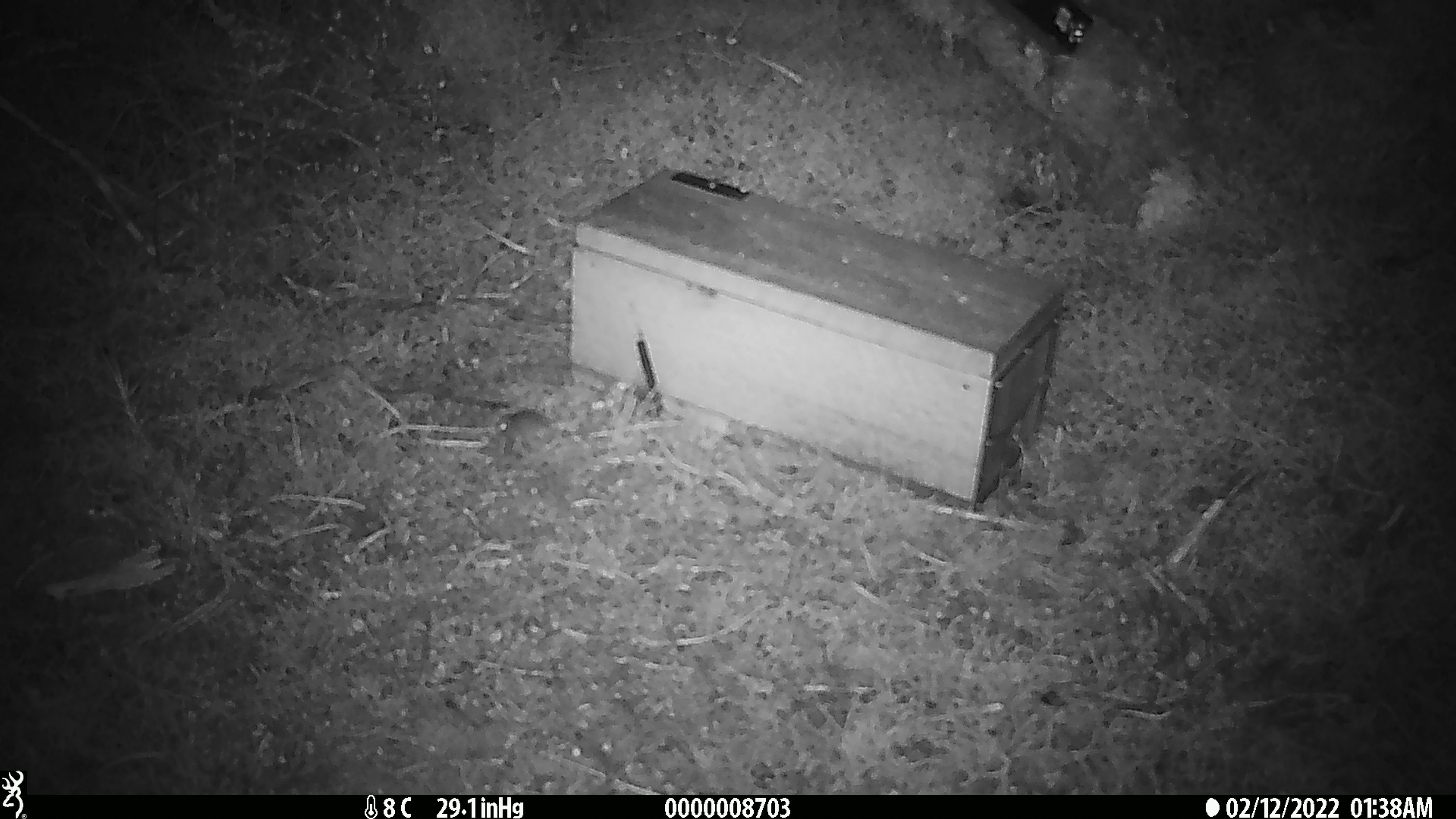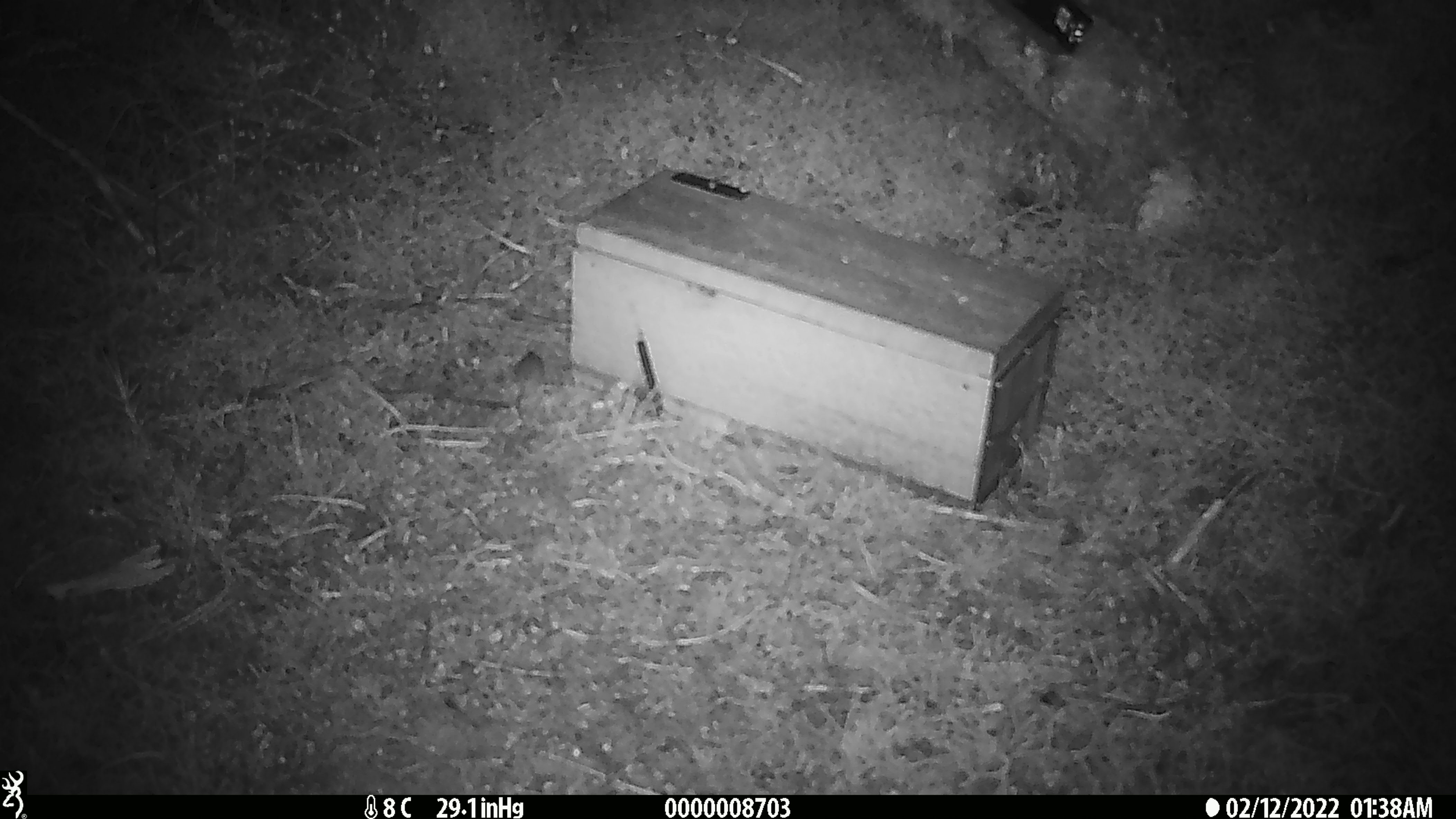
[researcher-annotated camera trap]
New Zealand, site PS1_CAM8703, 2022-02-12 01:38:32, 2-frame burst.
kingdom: Animalia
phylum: Chordata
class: Mammalia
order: Rodentia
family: Muridae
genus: Mus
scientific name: Mus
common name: mouse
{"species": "mouse (Mus)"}